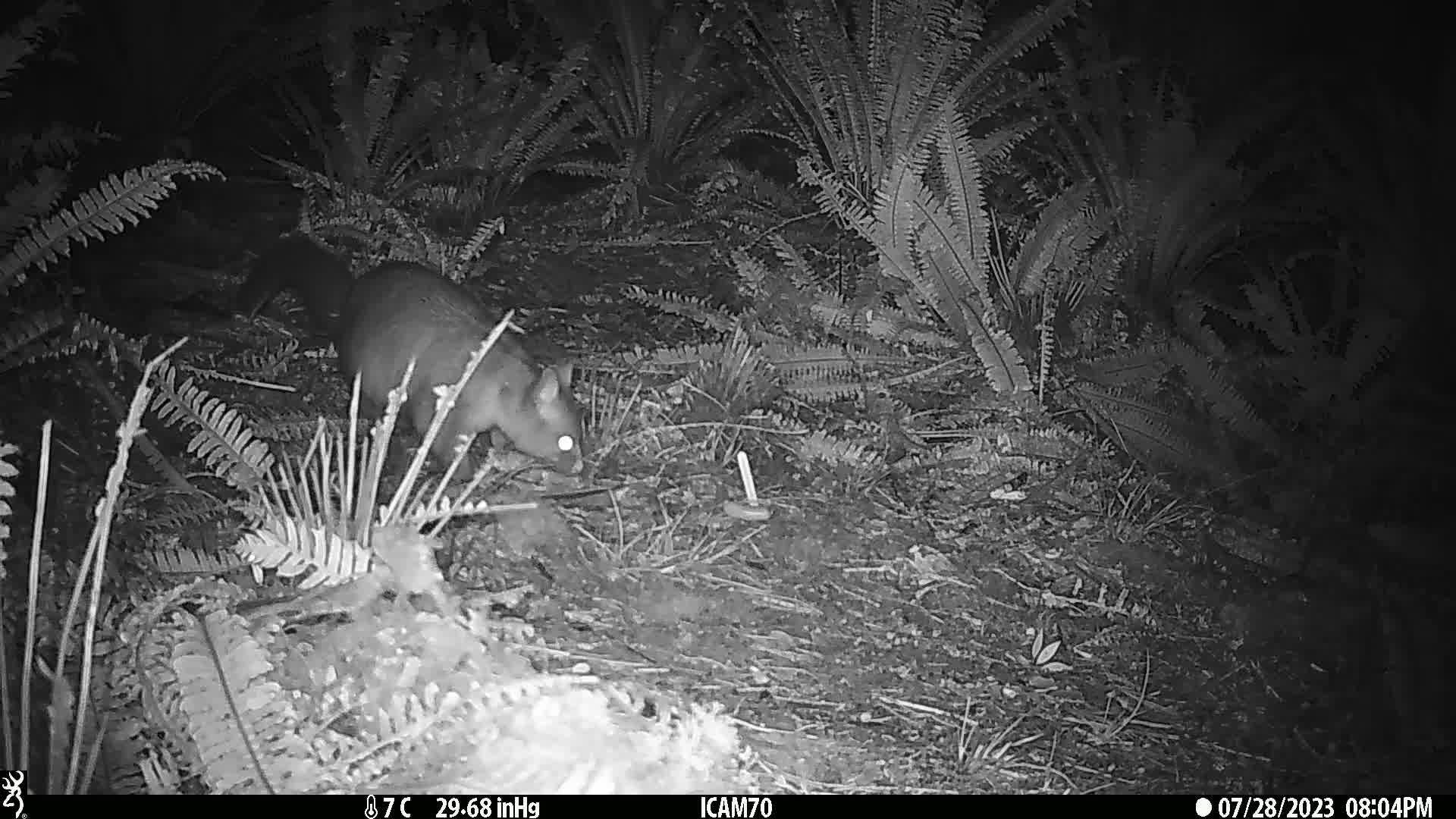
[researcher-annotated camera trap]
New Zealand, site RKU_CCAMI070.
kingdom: Animalia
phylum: Chordata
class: Mammalia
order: Diprotodontia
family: Phalangeridae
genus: Trichosurus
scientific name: Trichosurus vulpecula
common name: common brushtail possum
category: possum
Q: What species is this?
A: Possum (common brushtail possum) (Trichosurus vulpecula).